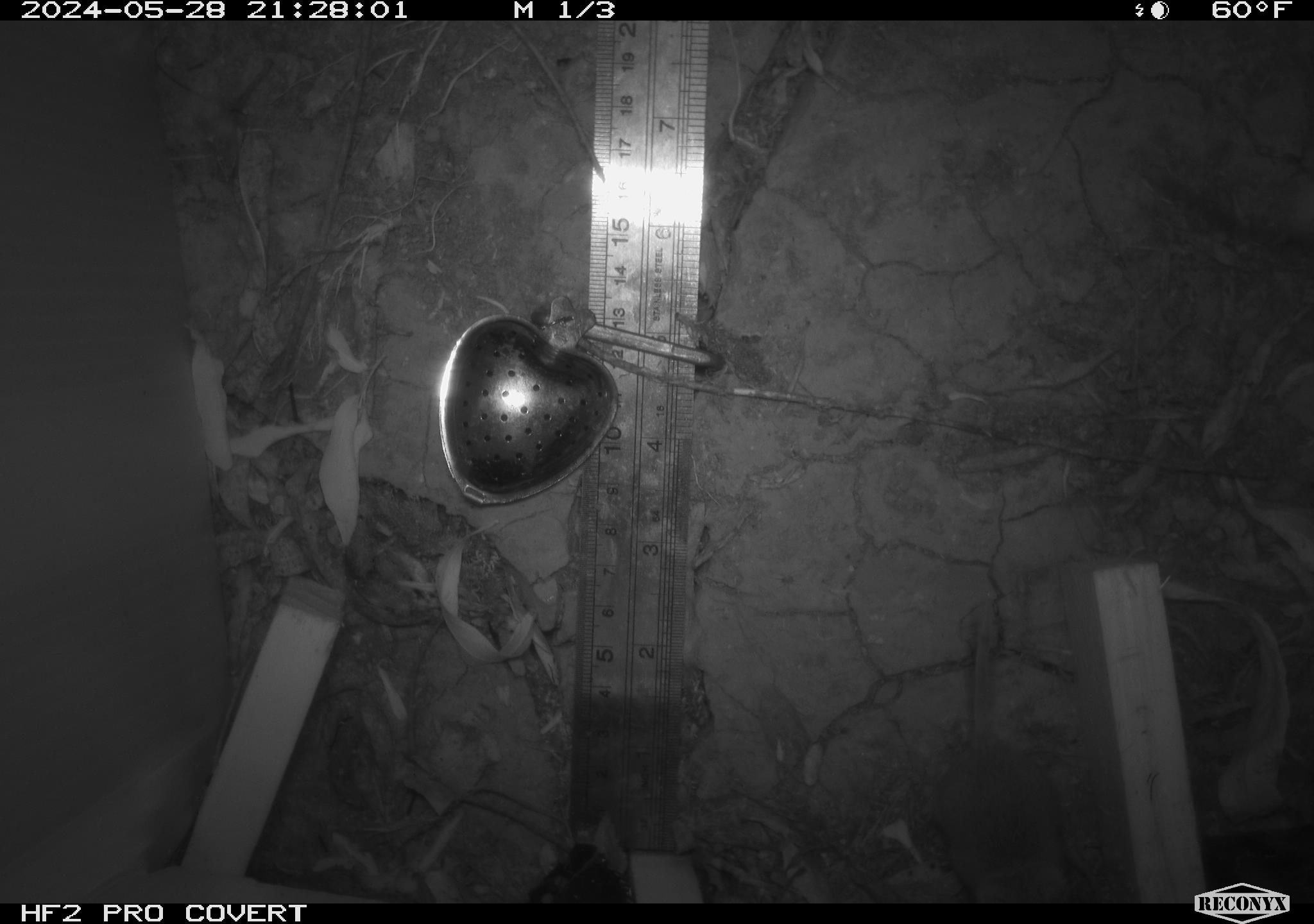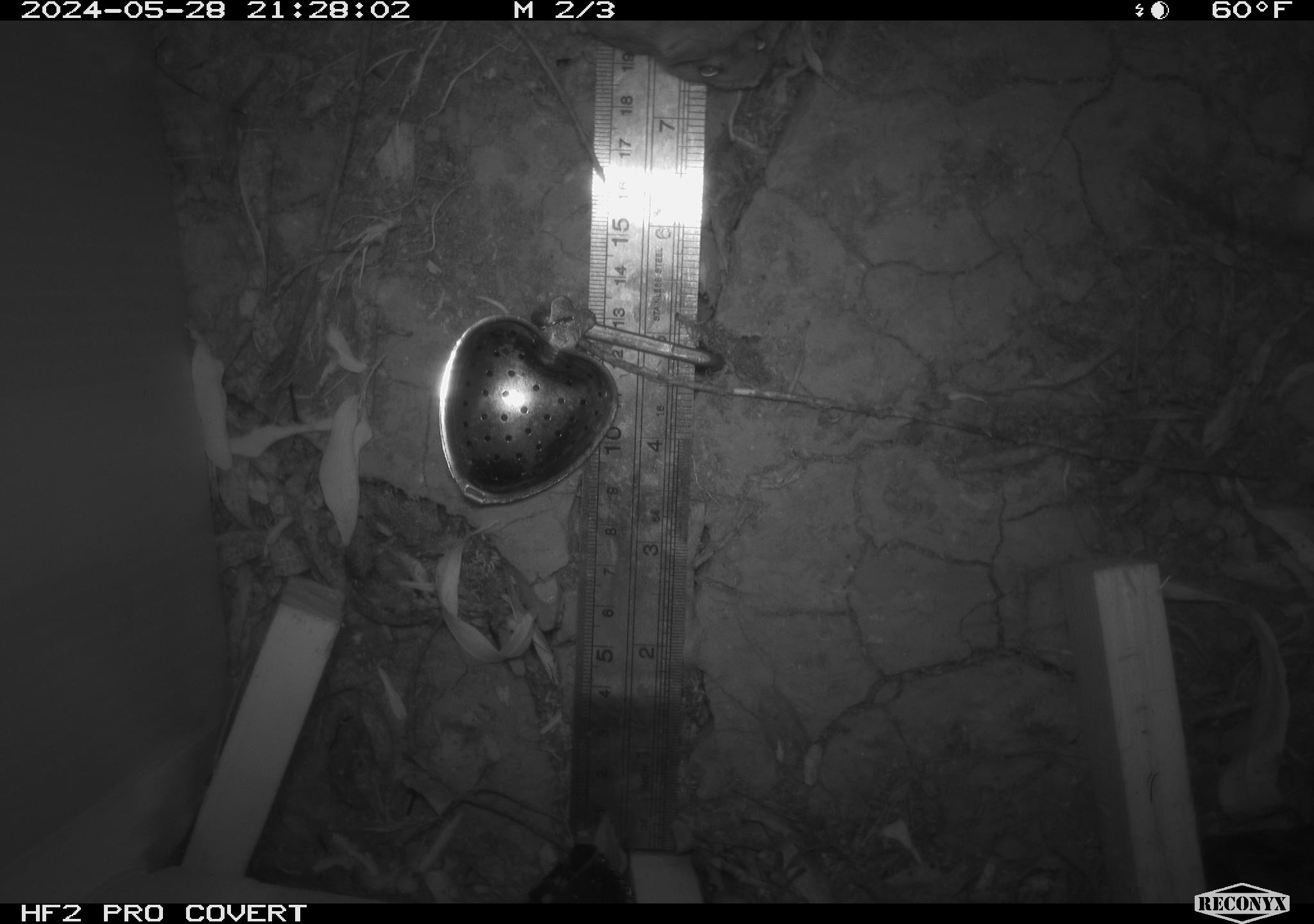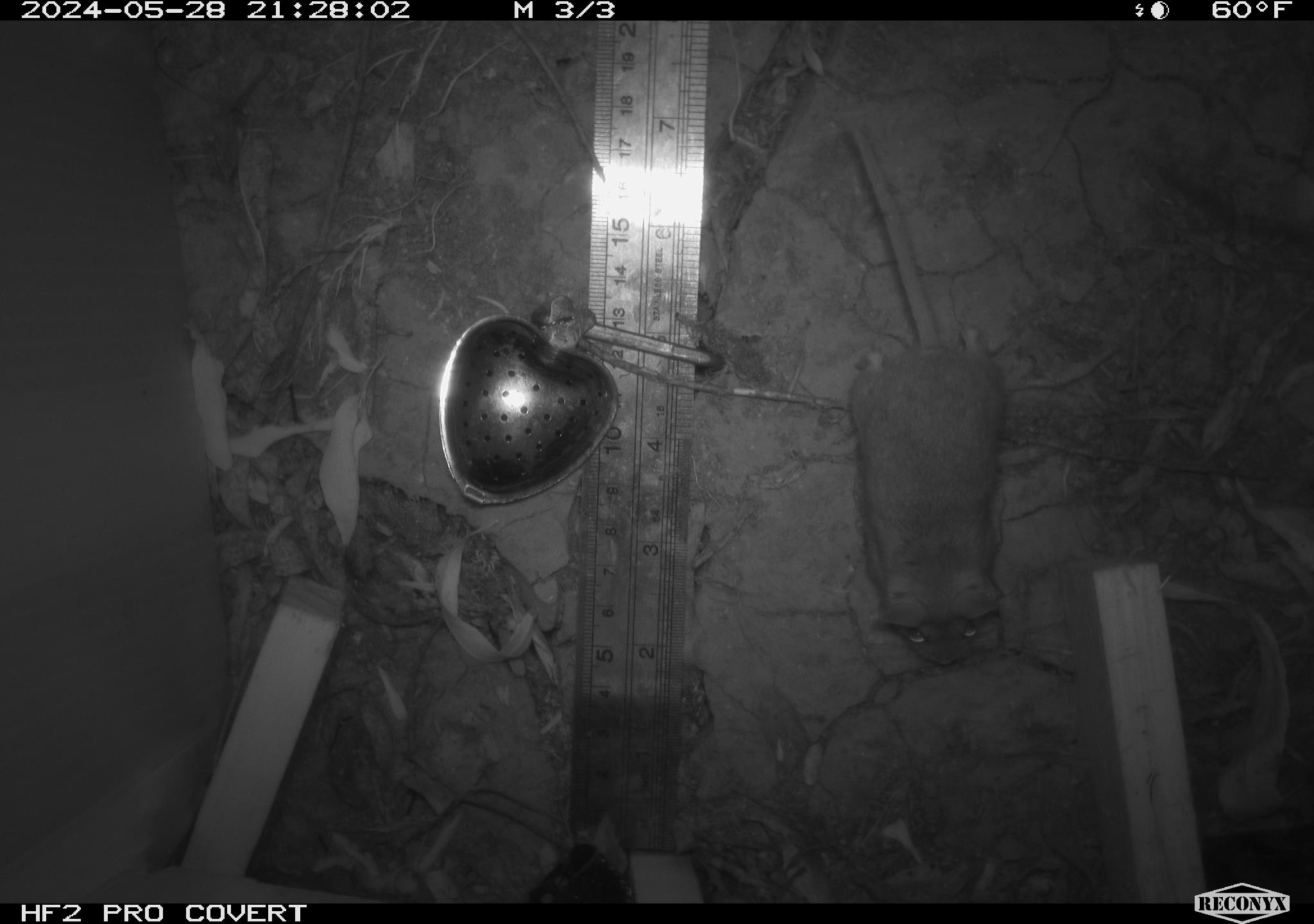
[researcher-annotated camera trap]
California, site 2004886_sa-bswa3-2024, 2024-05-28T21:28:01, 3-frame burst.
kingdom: Animalia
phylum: Chordata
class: Mammalia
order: Eulipotyphla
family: Soricidae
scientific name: Soricidae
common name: shrews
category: soricidae family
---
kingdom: Animalia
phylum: Chordata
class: Mammalia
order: Rodentia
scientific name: Rodentia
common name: mouse species